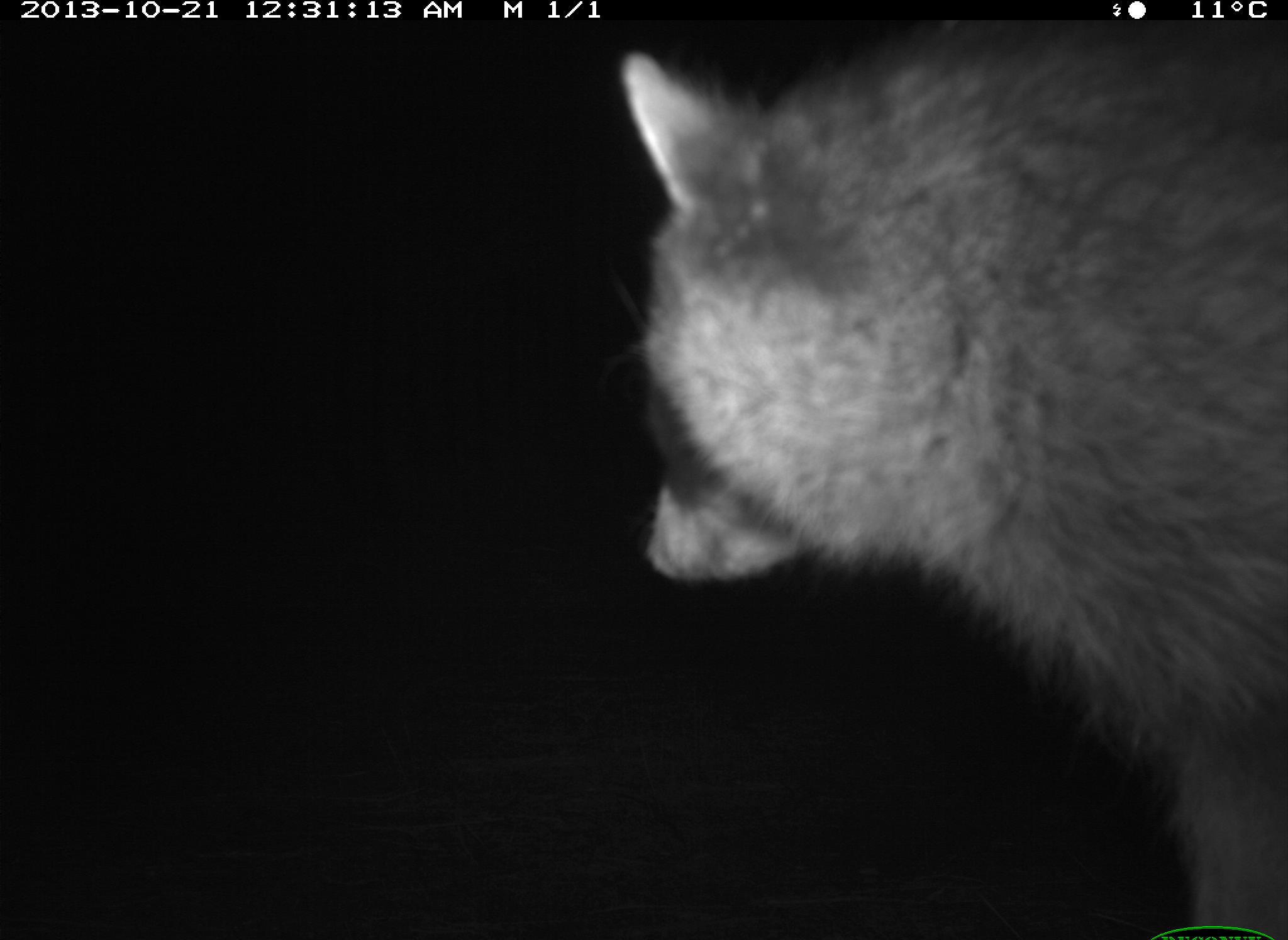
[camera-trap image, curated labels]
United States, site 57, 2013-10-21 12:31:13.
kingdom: Animalia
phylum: Chordata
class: Mammalia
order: Carnivora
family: Procyonidae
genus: Procyon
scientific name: Procyon lotor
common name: raccoon